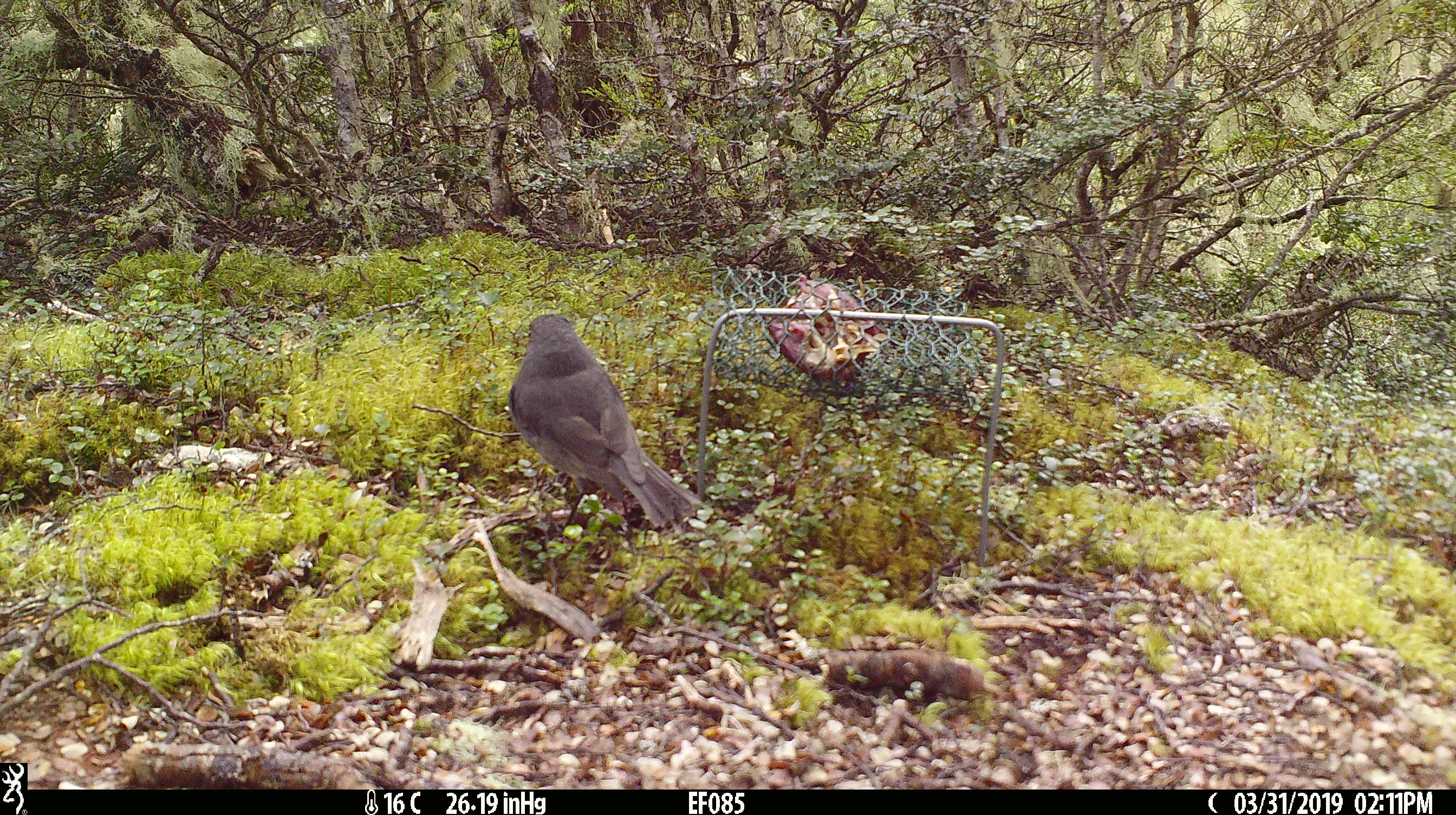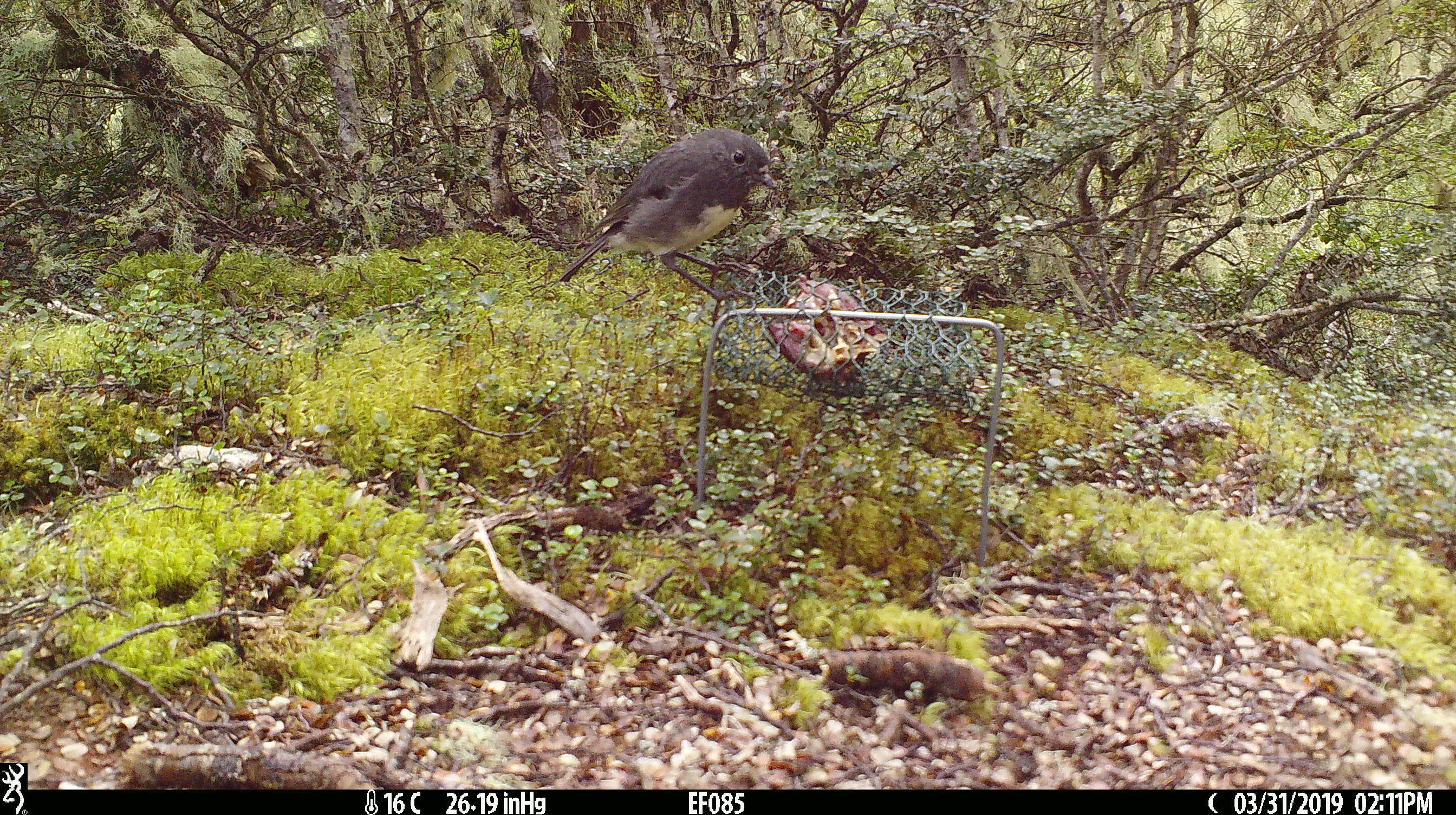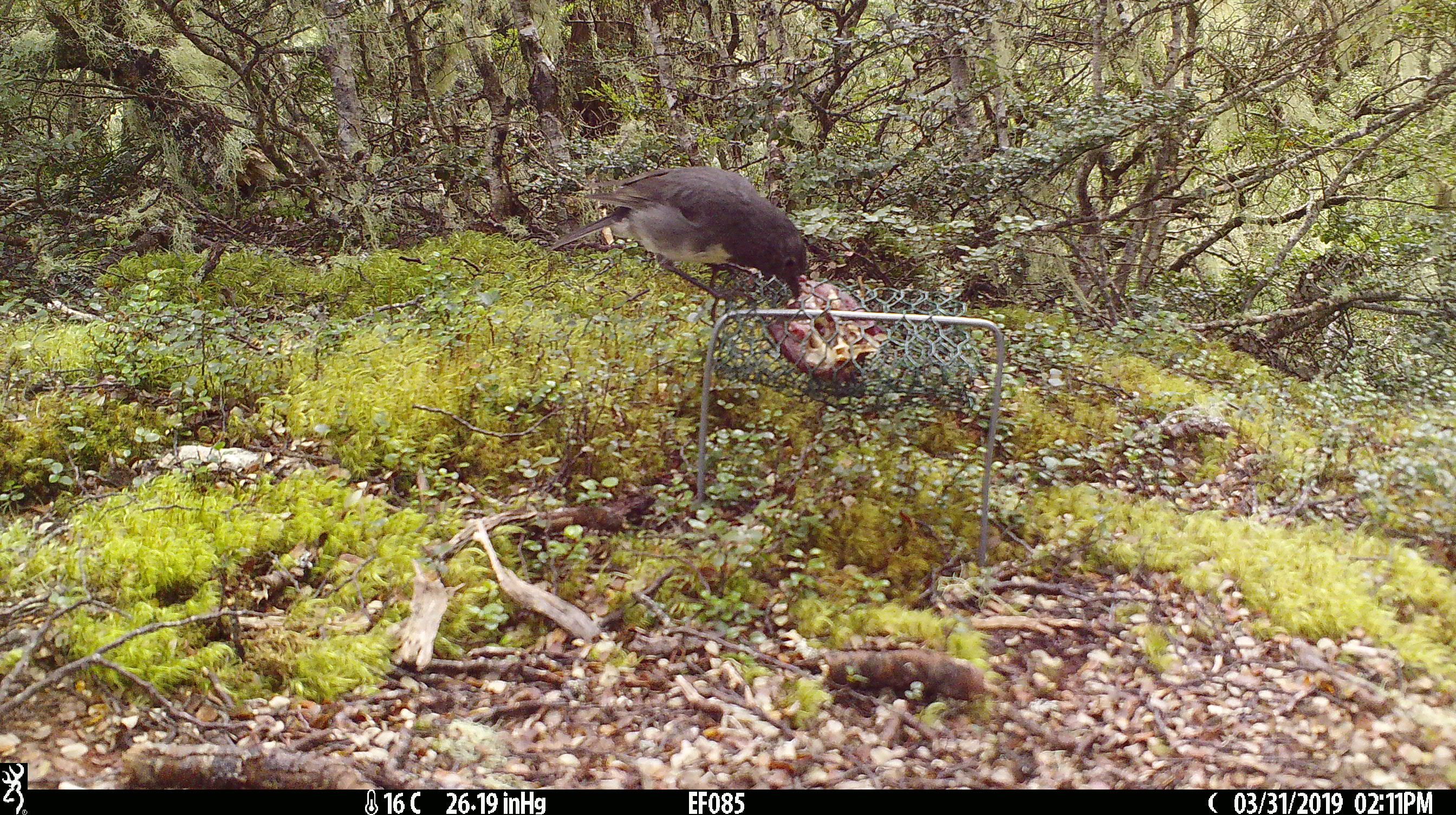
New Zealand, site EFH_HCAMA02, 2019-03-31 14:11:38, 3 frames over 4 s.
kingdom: Animalia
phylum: Chordata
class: Aves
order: Passeriformes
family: Petroicidae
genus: Petroica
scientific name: Petroica australis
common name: new zealand robin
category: robin